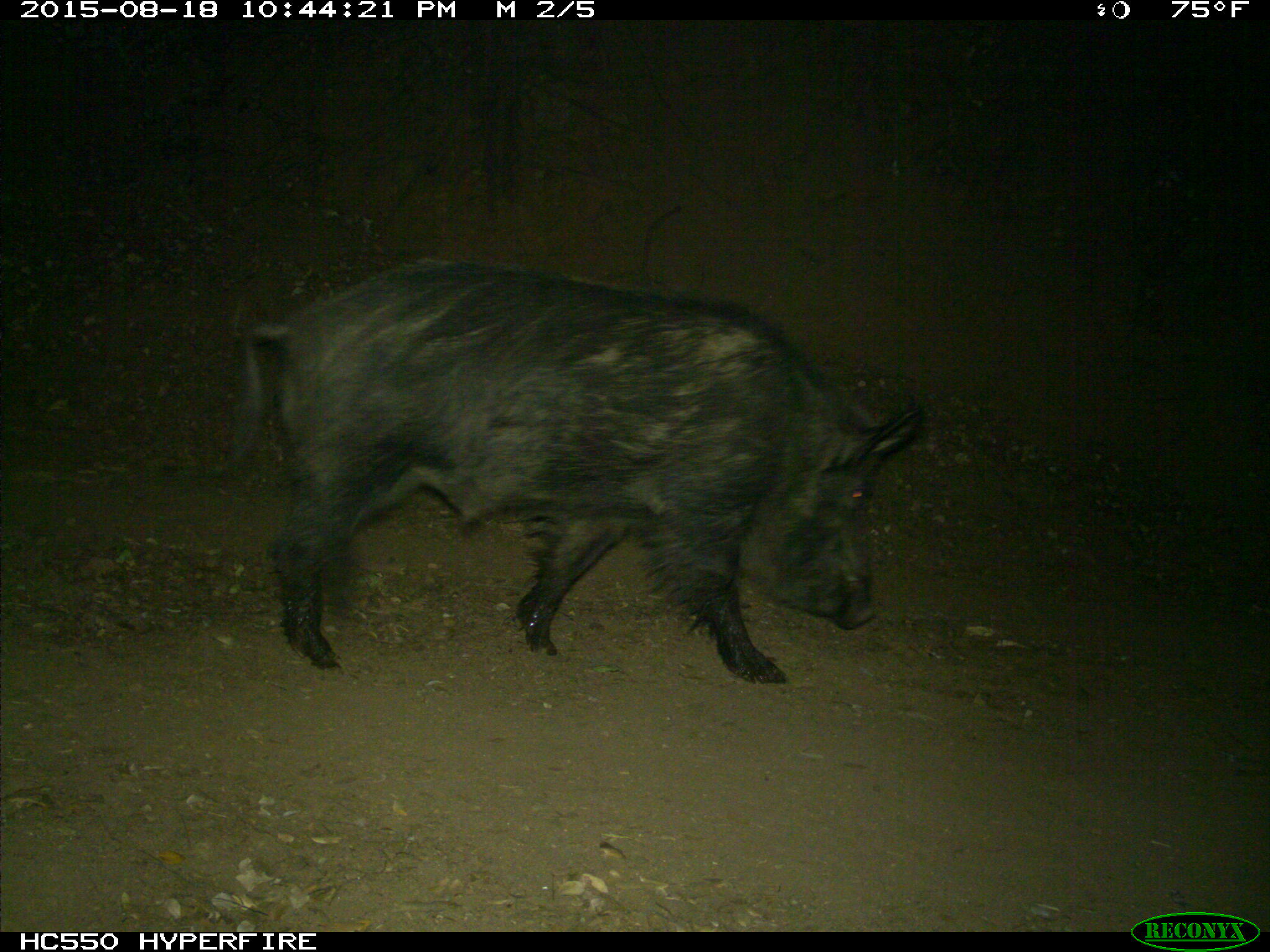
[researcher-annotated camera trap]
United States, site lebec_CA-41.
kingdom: Animalia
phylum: Chordata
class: Mammalia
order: Artiodactyla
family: Suidae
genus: Sus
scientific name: Sus scrofa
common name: wild boar